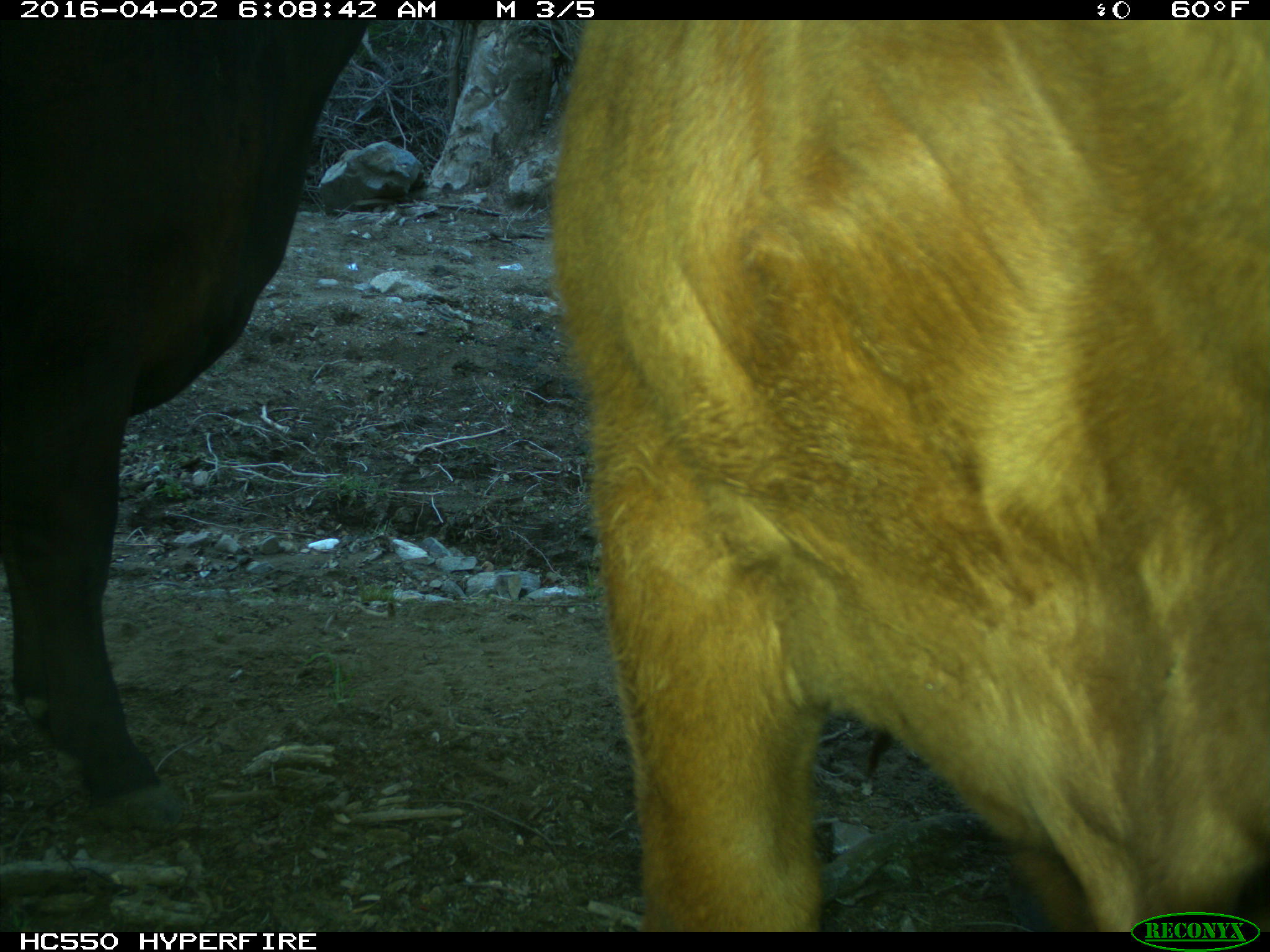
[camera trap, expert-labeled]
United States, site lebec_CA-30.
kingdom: Animalia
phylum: Chordata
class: Mammalia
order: Artiodactyla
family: Bovidae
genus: Bos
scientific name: Bos taurus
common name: domestic cow